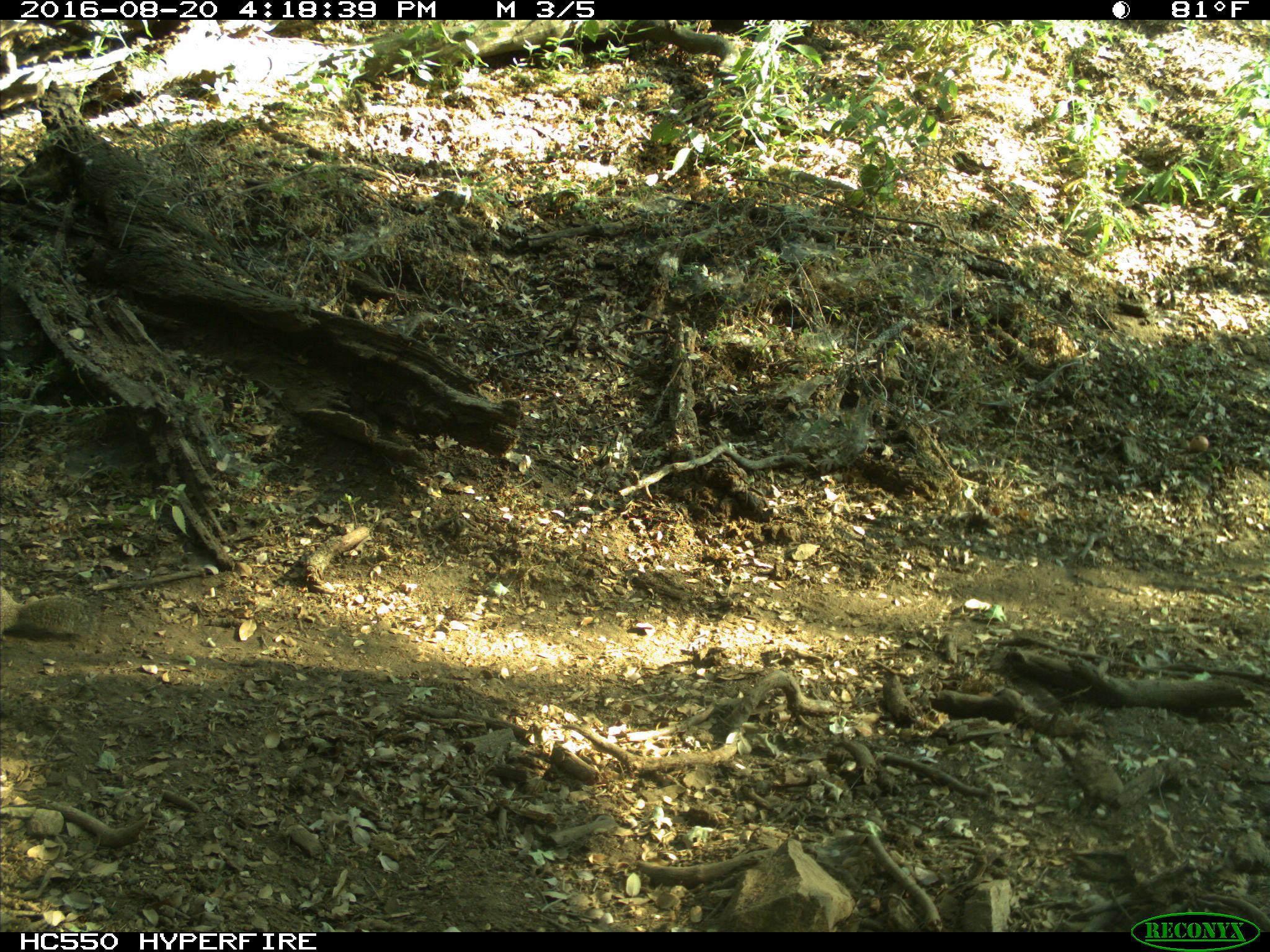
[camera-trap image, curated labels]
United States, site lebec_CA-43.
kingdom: Animalia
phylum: Chordata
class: Mammalia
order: Rodentia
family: Sciuridae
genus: Otospermophilus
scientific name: Otospermophilus beecheyi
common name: california ground squirrel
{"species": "Otospermophilus beecheyi (california ground squirrel)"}